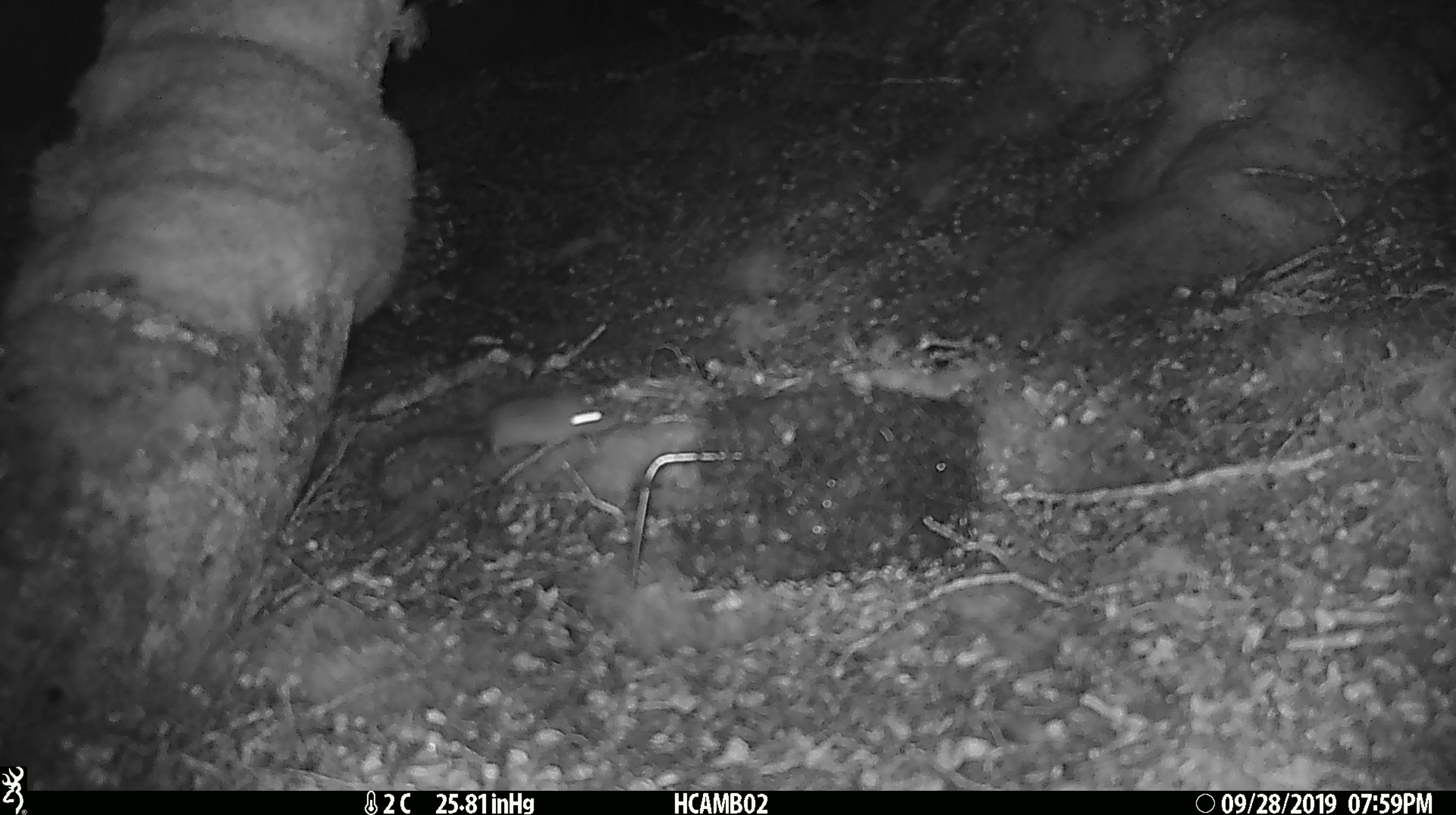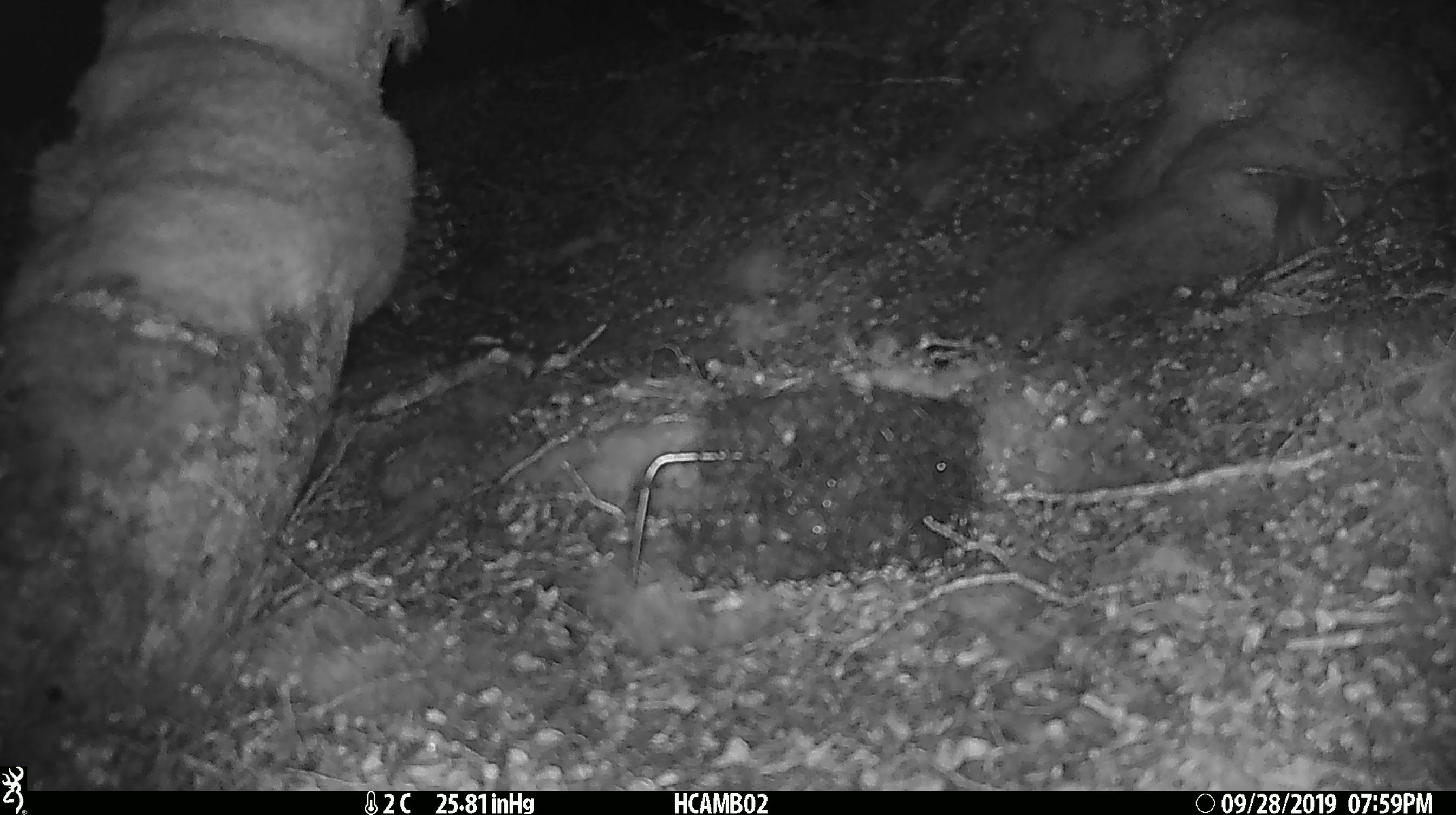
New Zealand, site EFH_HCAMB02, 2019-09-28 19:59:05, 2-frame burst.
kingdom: Animalia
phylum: Chordata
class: Mammalia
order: Rodentia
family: Muridae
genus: Mus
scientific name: Mus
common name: mouse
Mouse (Mus).